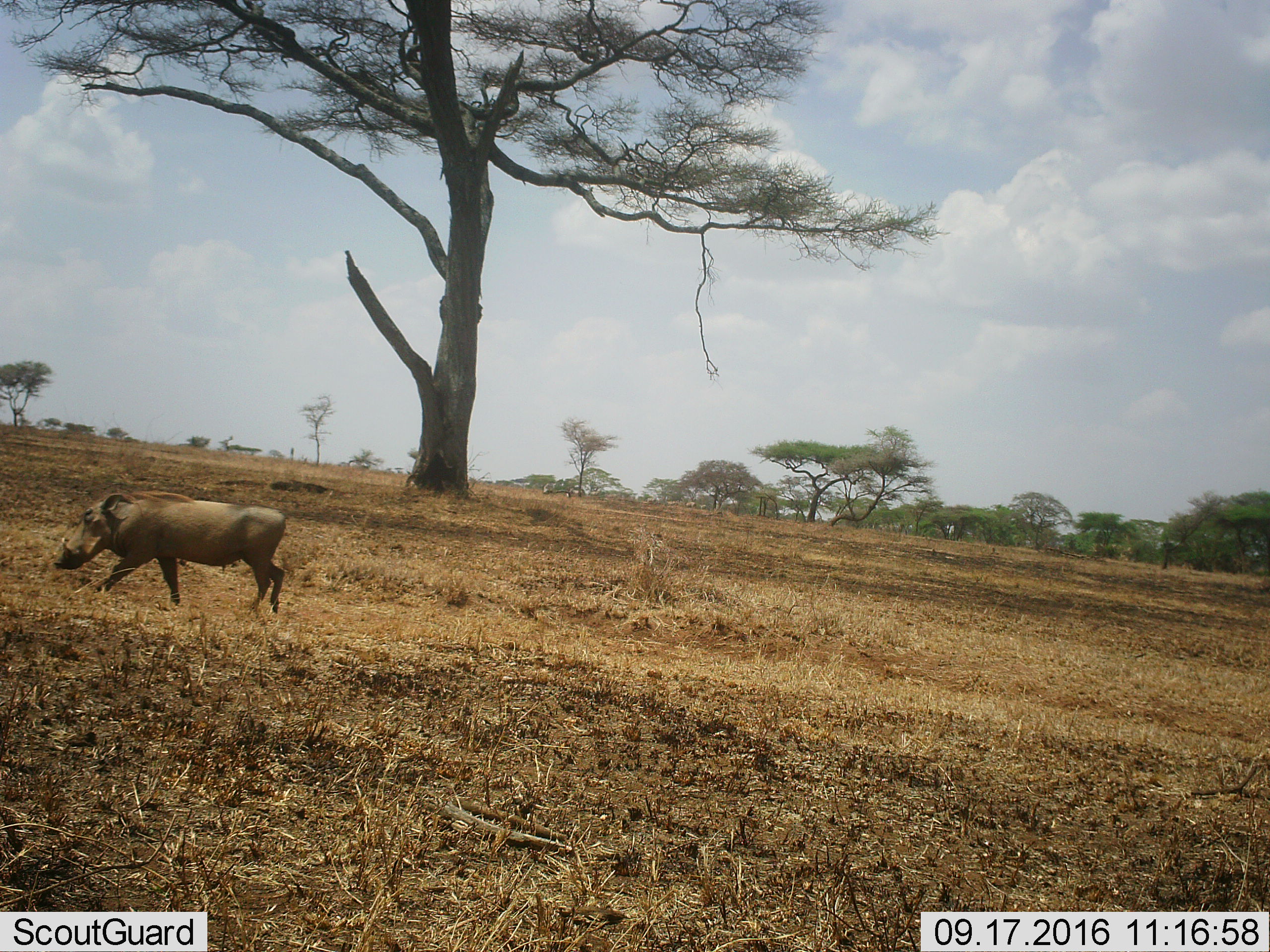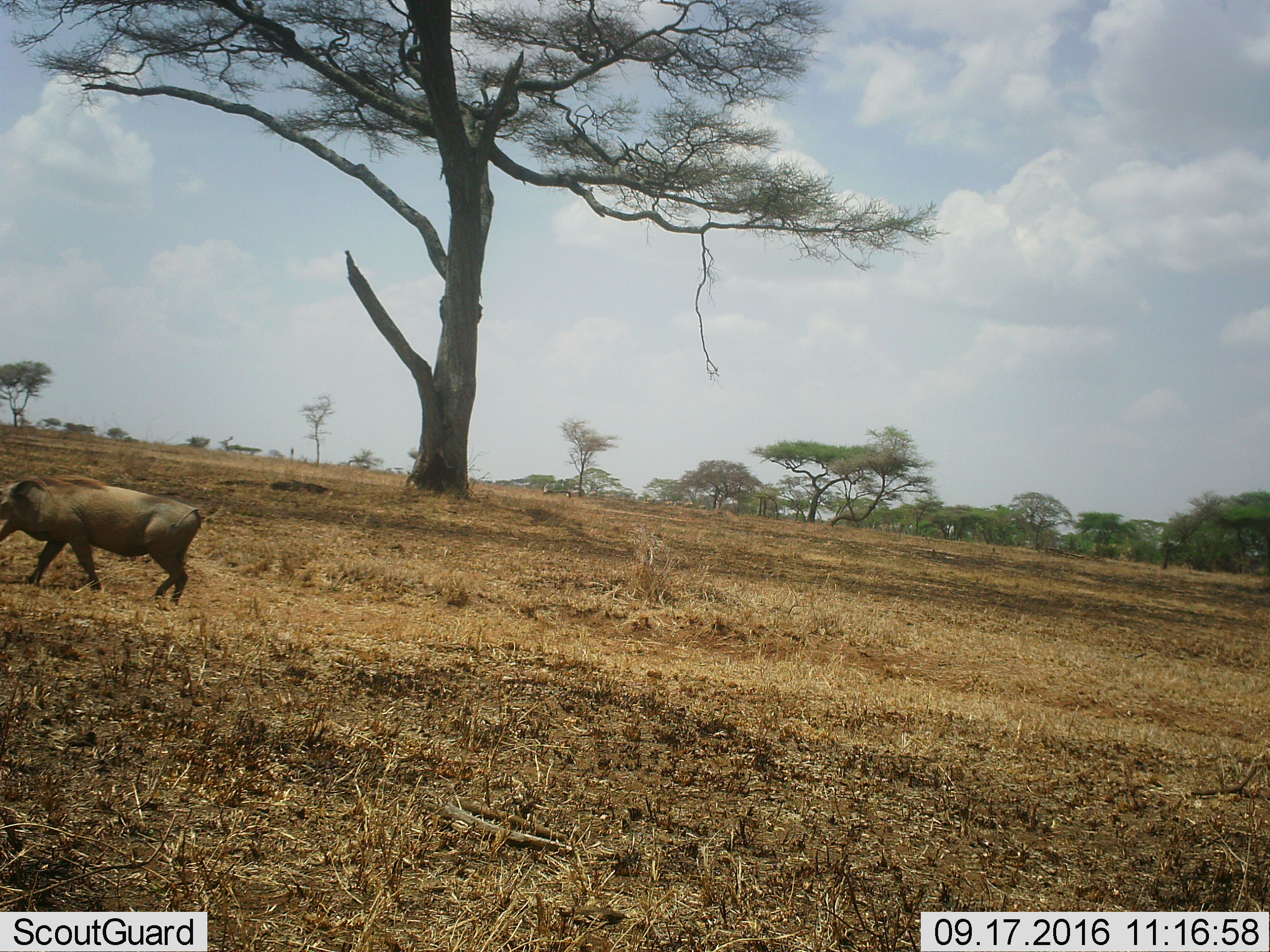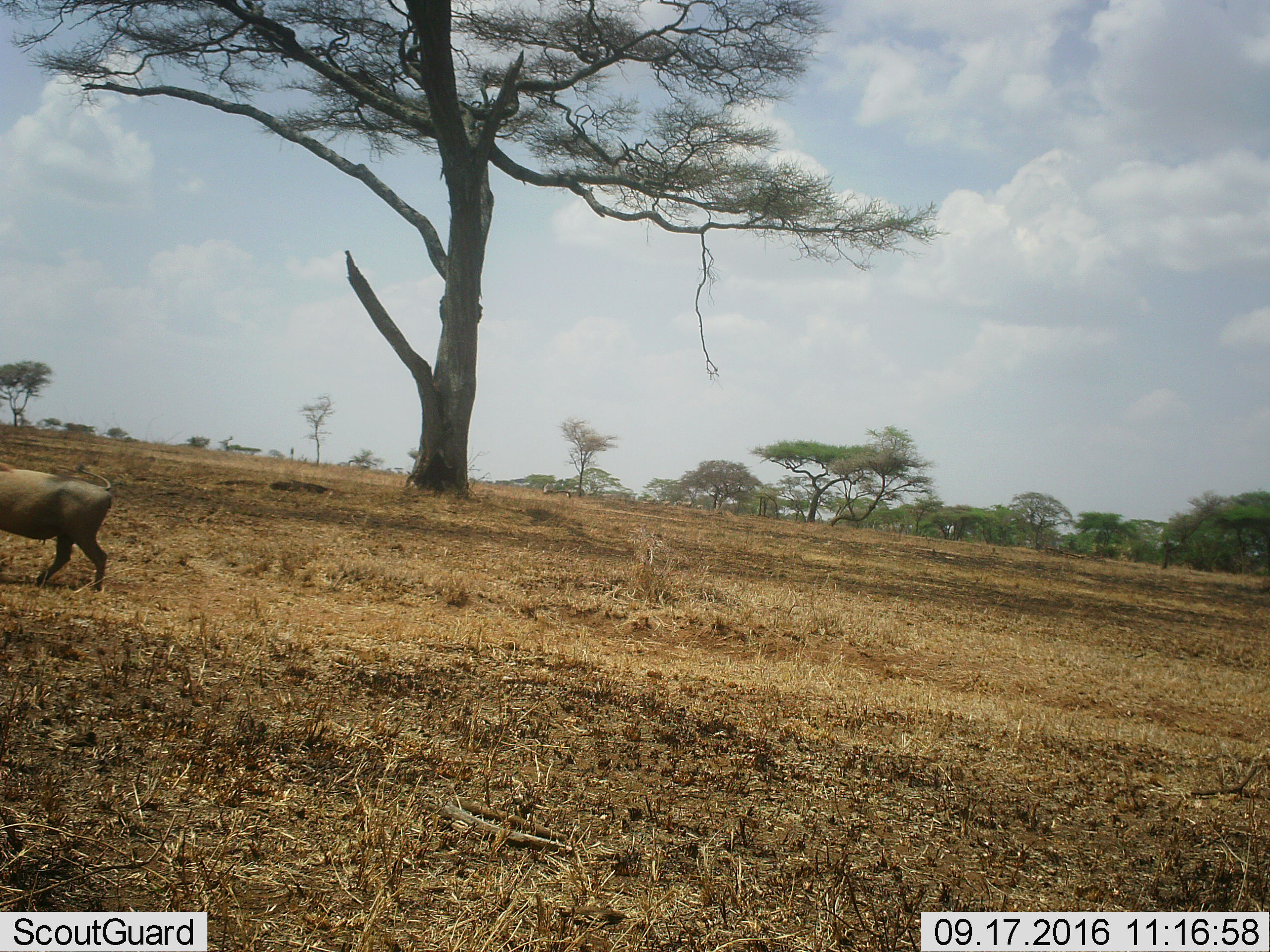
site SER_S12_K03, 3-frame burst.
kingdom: Animalia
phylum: Chordata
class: Mammalia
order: Artiodactyla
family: Suidae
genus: Phacochoerus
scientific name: Phacochoerus africanus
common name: warthog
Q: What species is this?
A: Warthog (Phacochoerus africanus).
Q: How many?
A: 1.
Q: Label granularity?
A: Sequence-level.